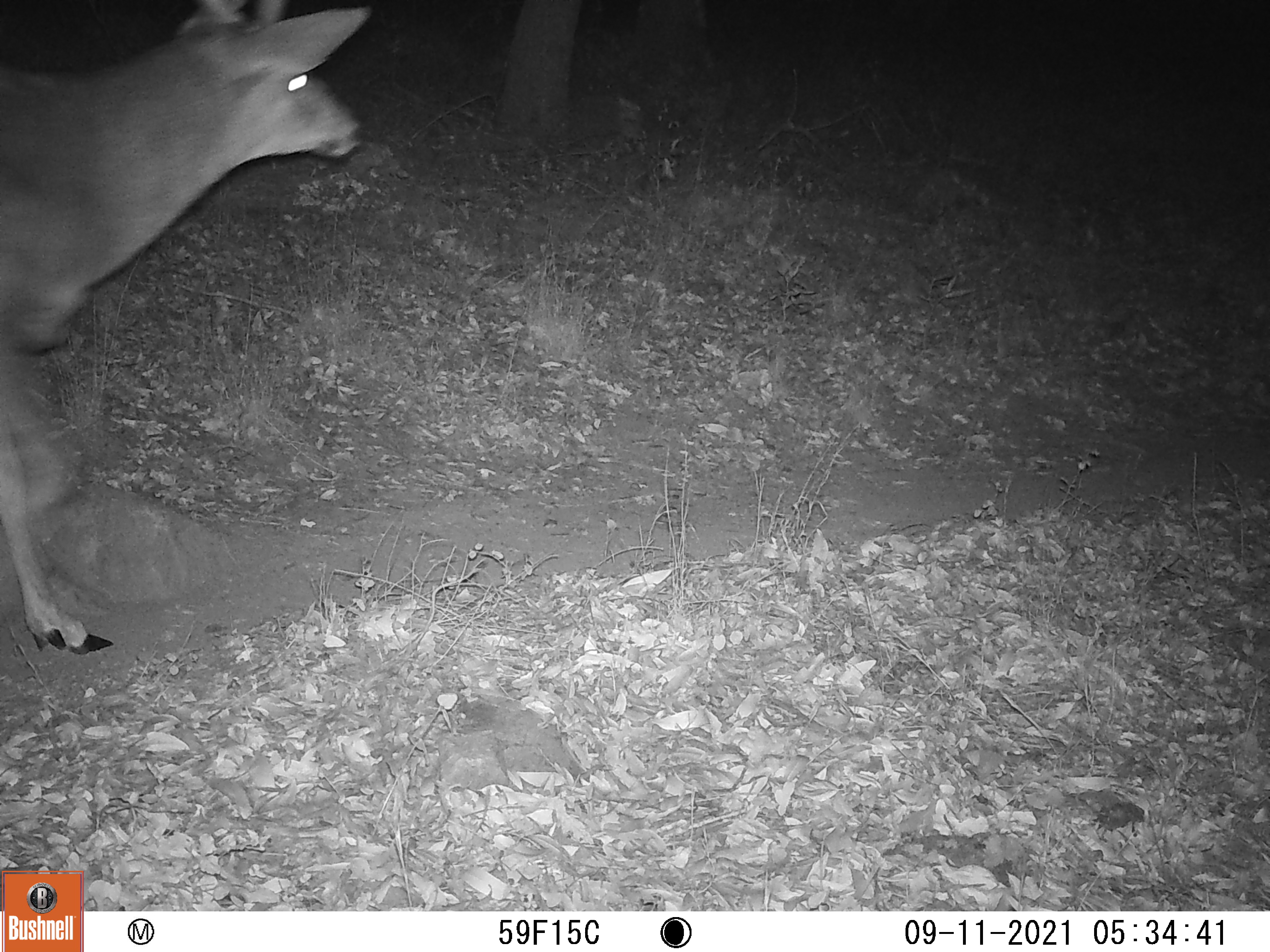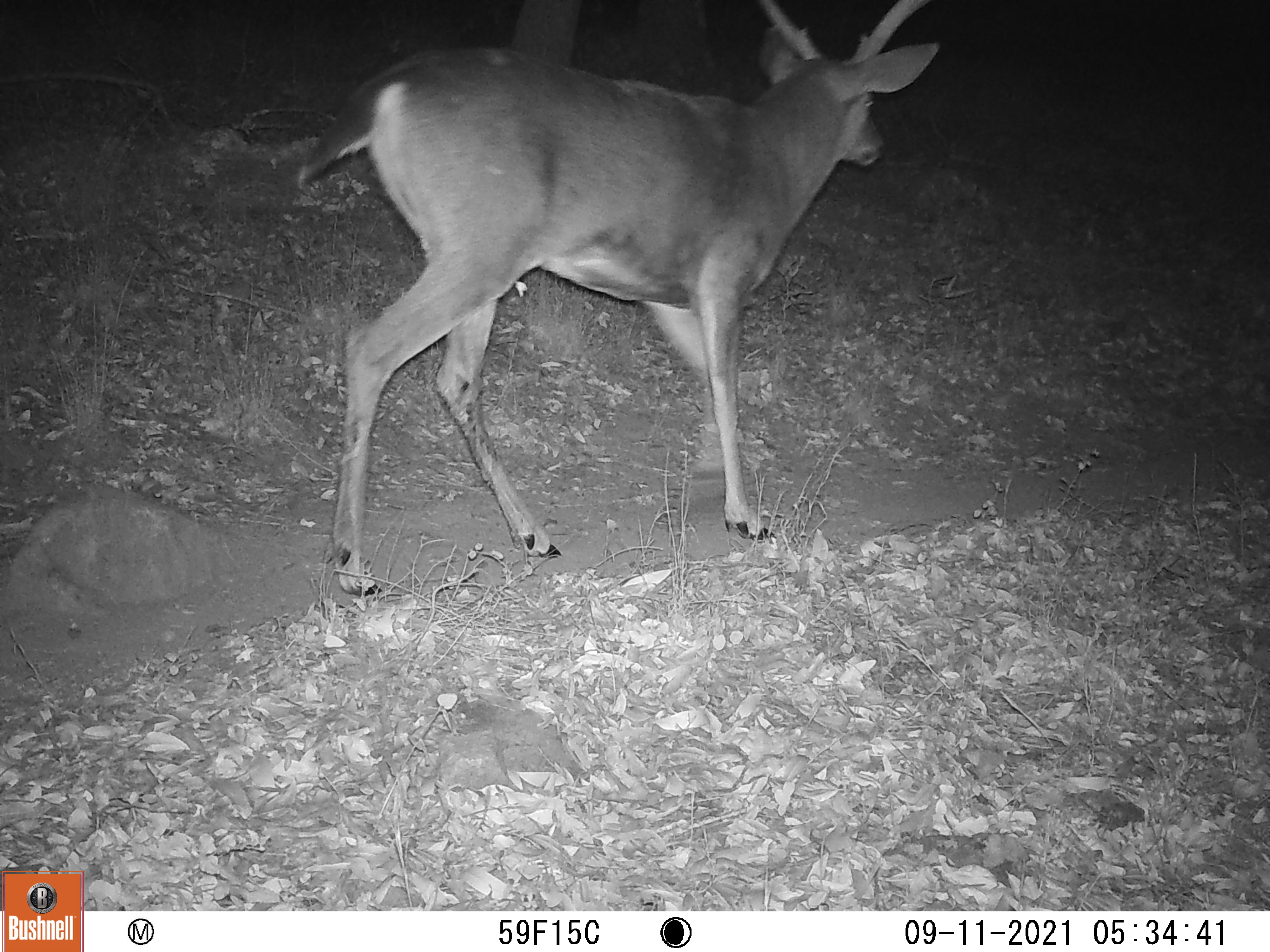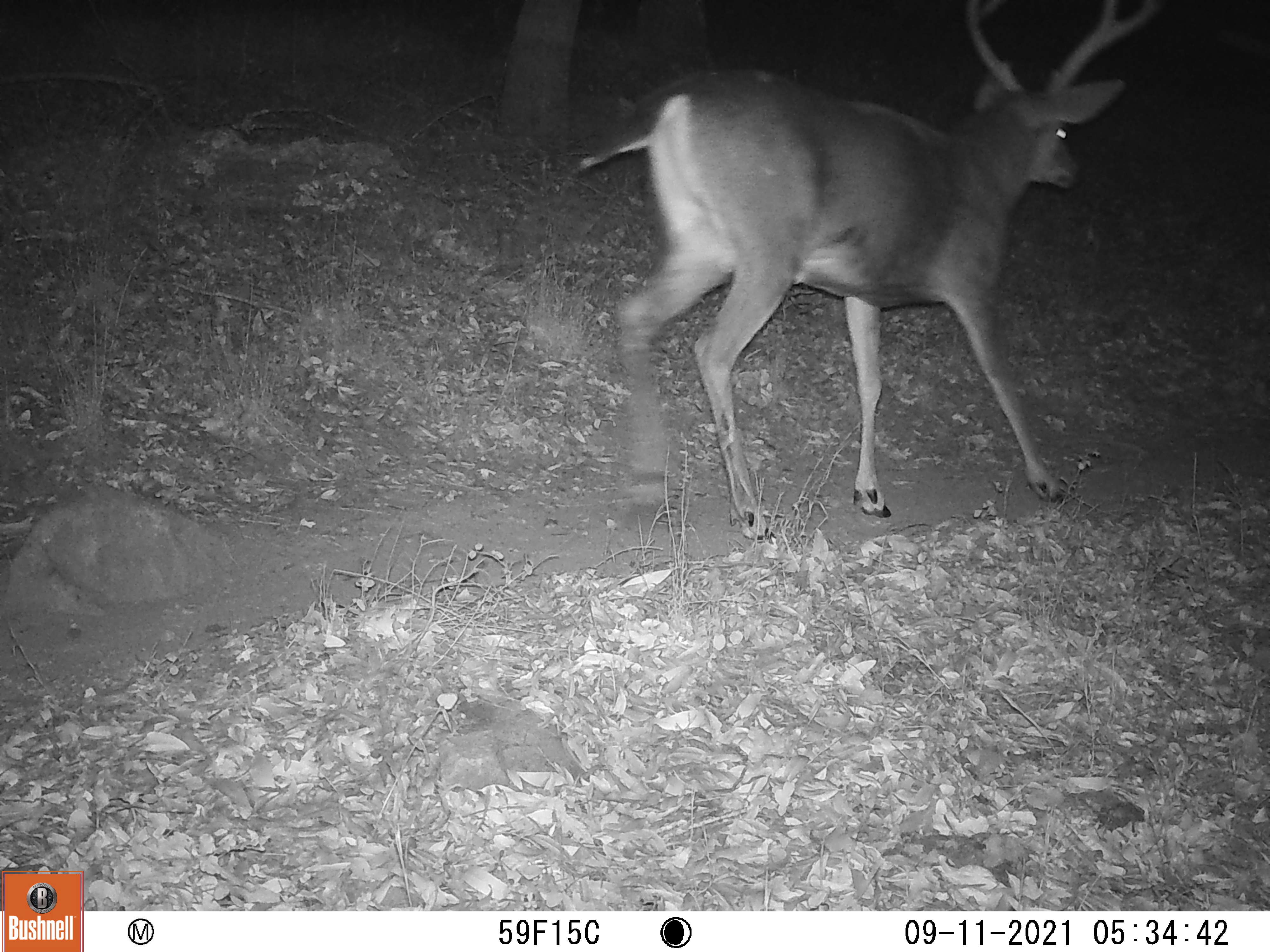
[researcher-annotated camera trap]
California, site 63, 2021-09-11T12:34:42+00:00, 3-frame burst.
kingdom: Animalia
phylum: Chordata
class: Mammalia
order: Artiodactyla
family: Cervidae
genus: Odocoileus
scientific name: Odocoileus hemionus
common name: mule deer